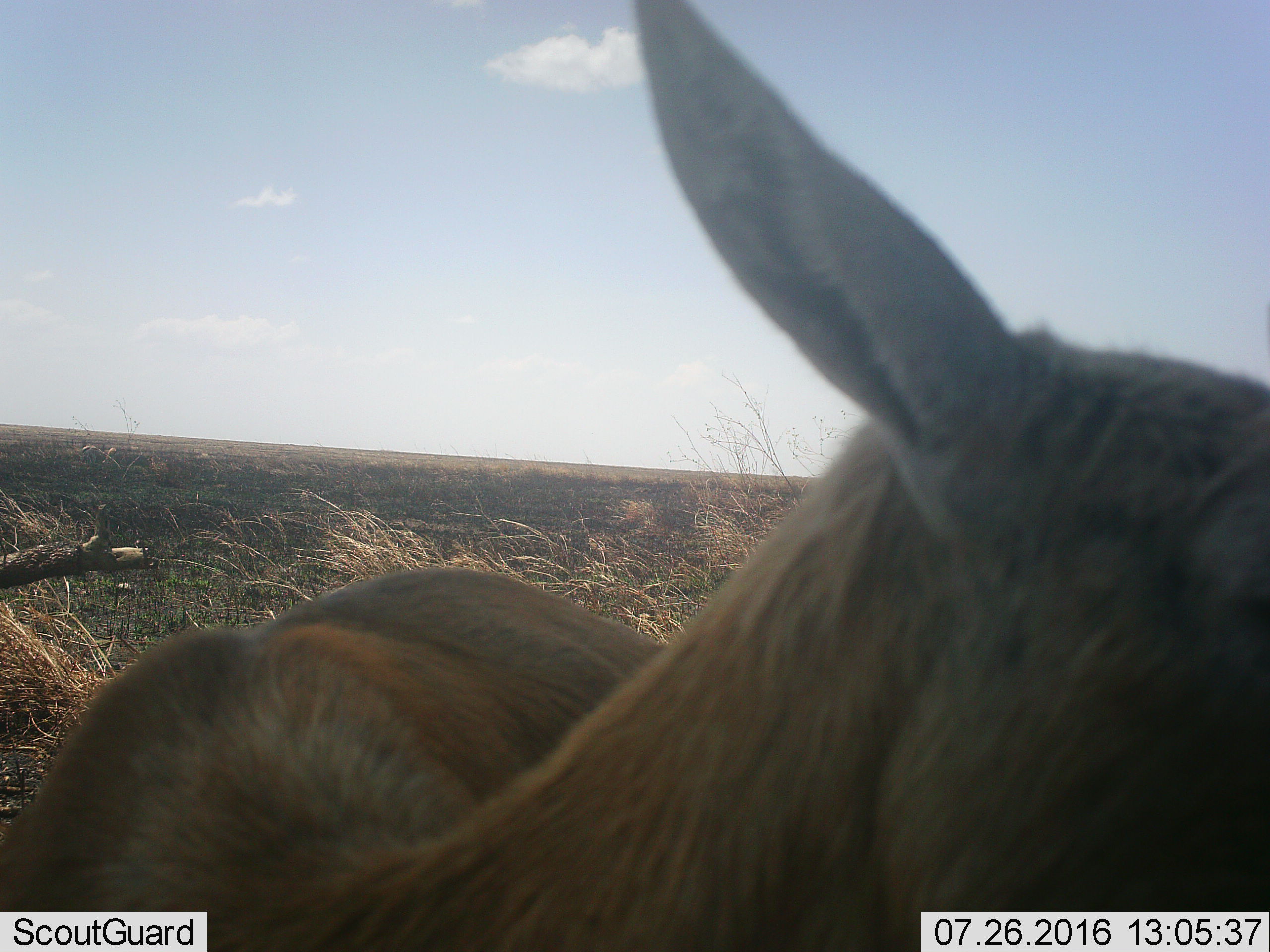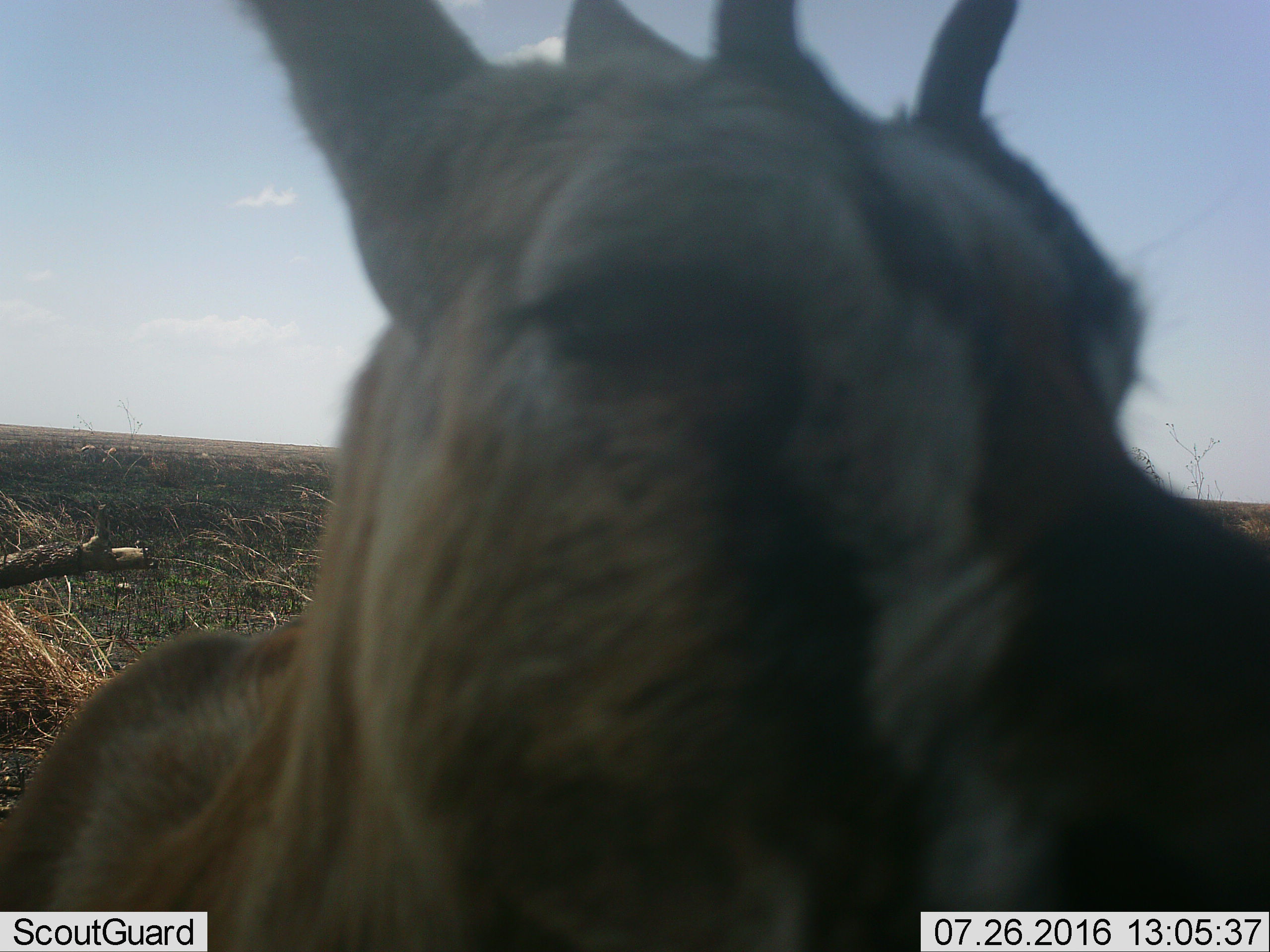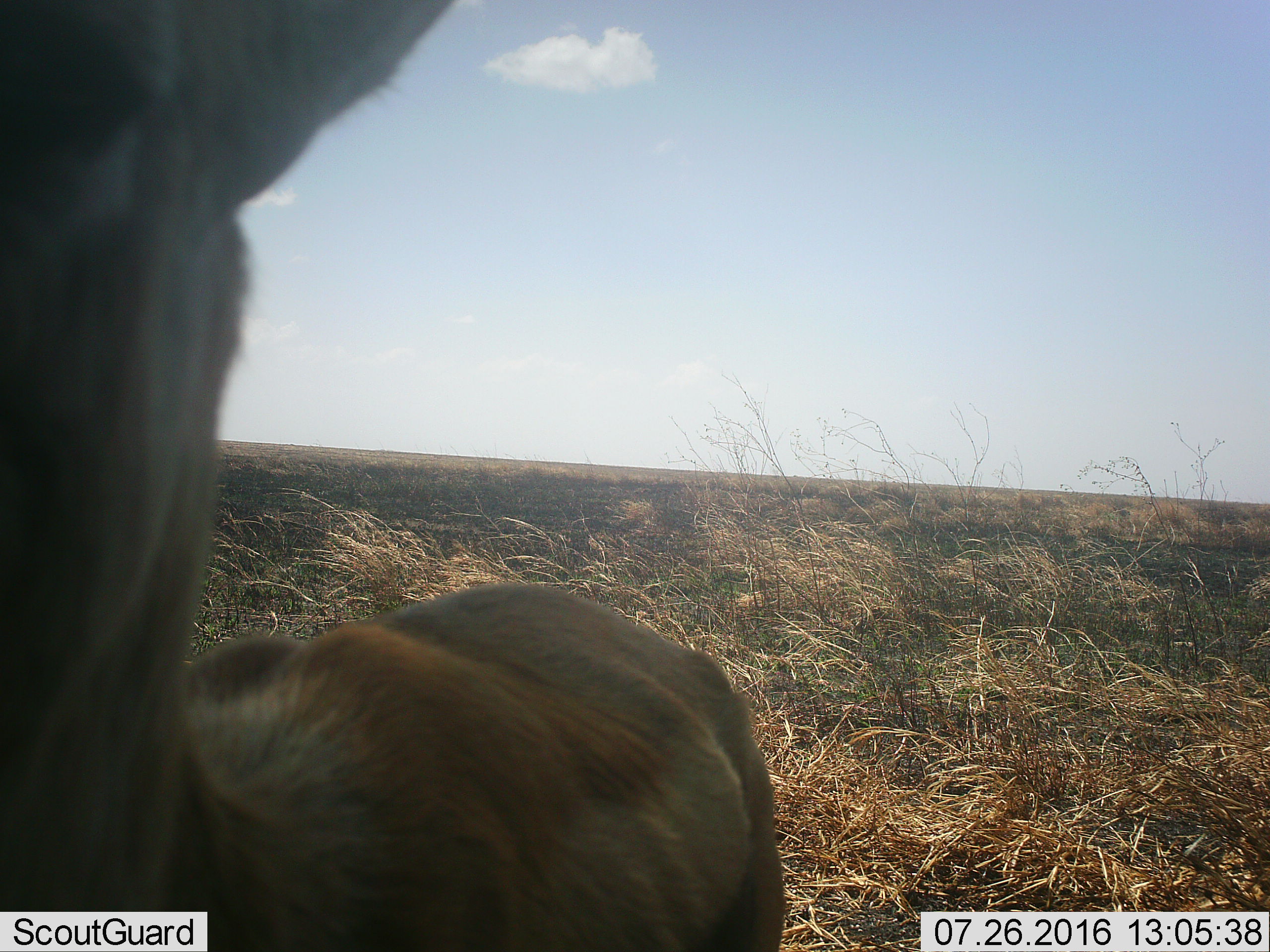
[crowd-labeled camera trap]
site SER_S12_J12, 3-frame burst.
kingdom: Animalia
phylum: Chordata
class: Mammalia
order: Artiodactyla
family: Bovidae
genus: Eudorcas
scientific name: Eudorcas thomsonii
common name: thomson's gazelle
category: gazellethomsons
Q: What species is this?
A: Gazellethomsons (thomson's gazelle) (Eudorcas thomsonii).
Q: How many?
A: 1.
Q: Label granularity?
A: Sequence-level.